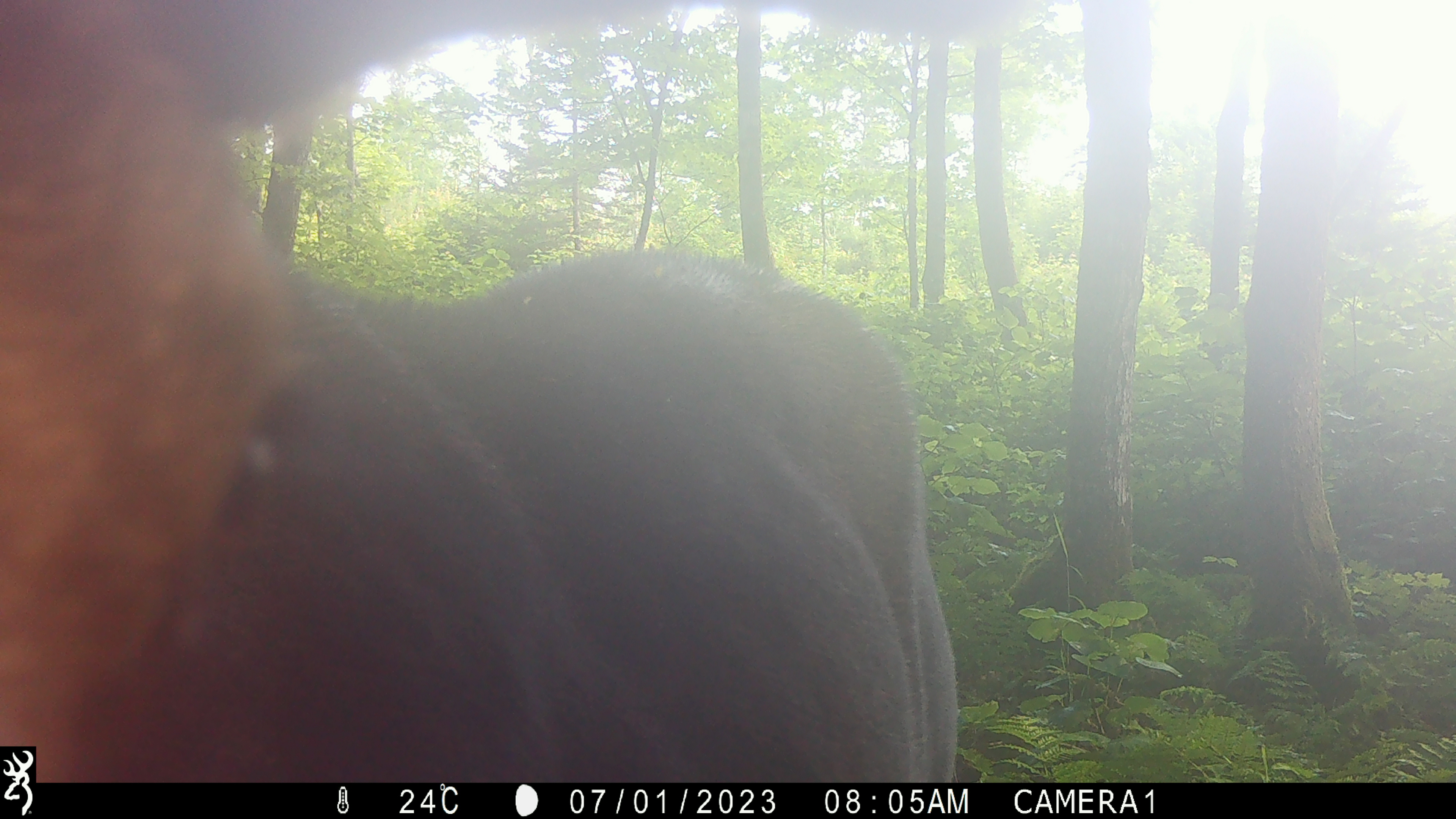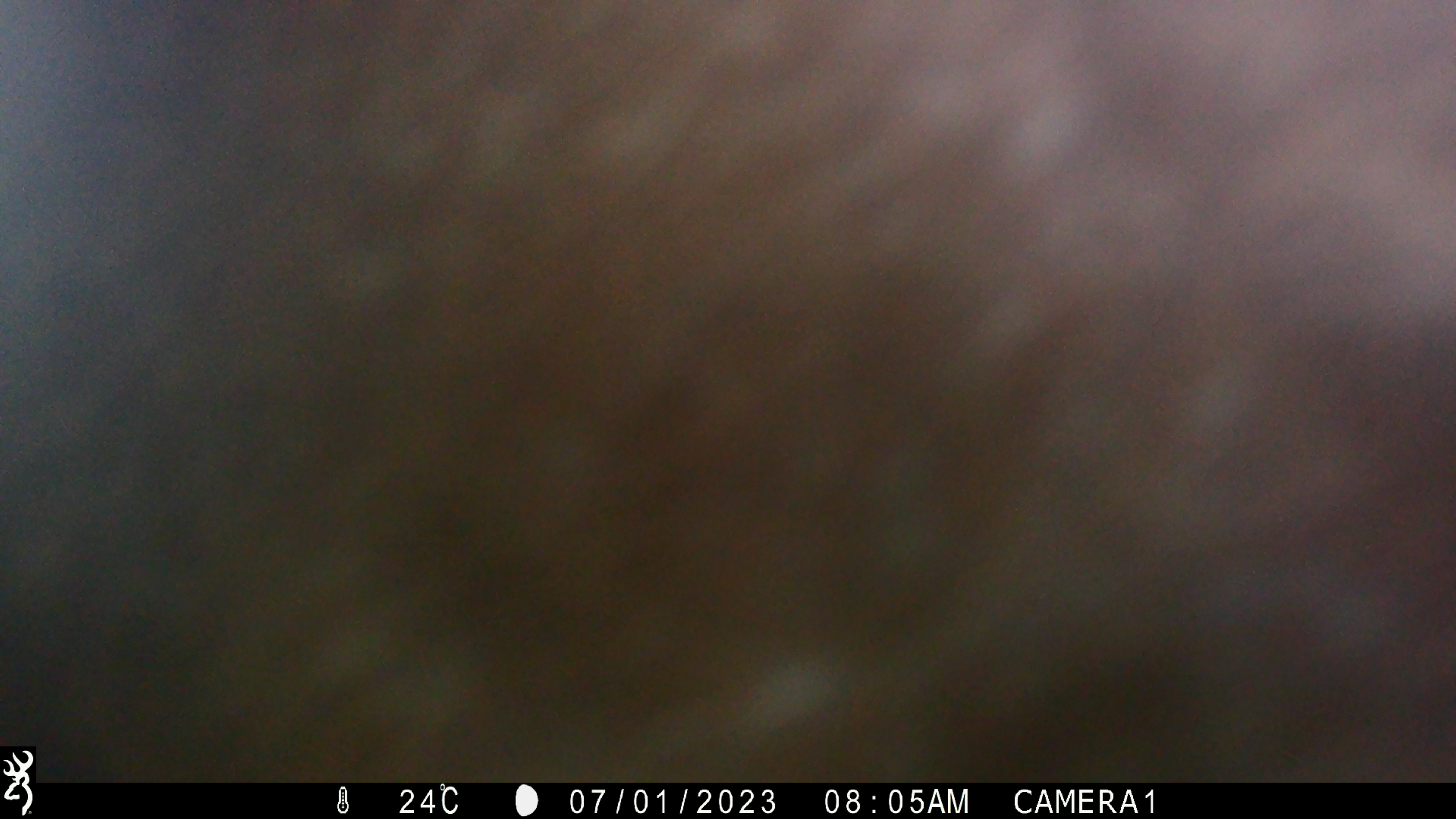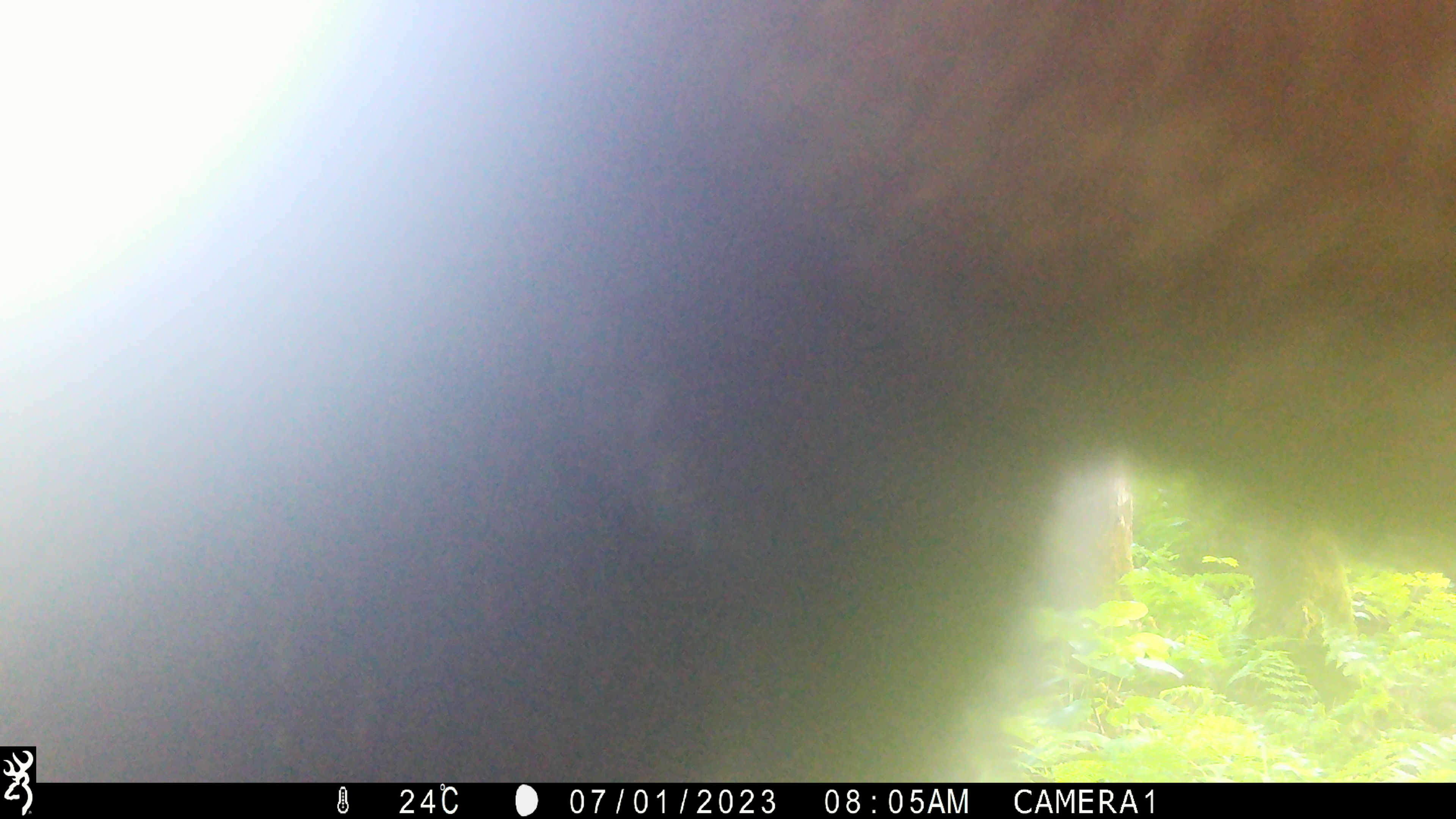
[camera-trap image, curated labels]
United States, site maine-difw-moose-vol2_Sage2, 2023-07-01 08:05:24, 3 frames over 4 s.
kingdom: Animalia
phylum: Chordata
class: Mammalia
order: Artiodactyla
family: Cervidae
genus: Alces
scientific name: Alces alces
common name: moose